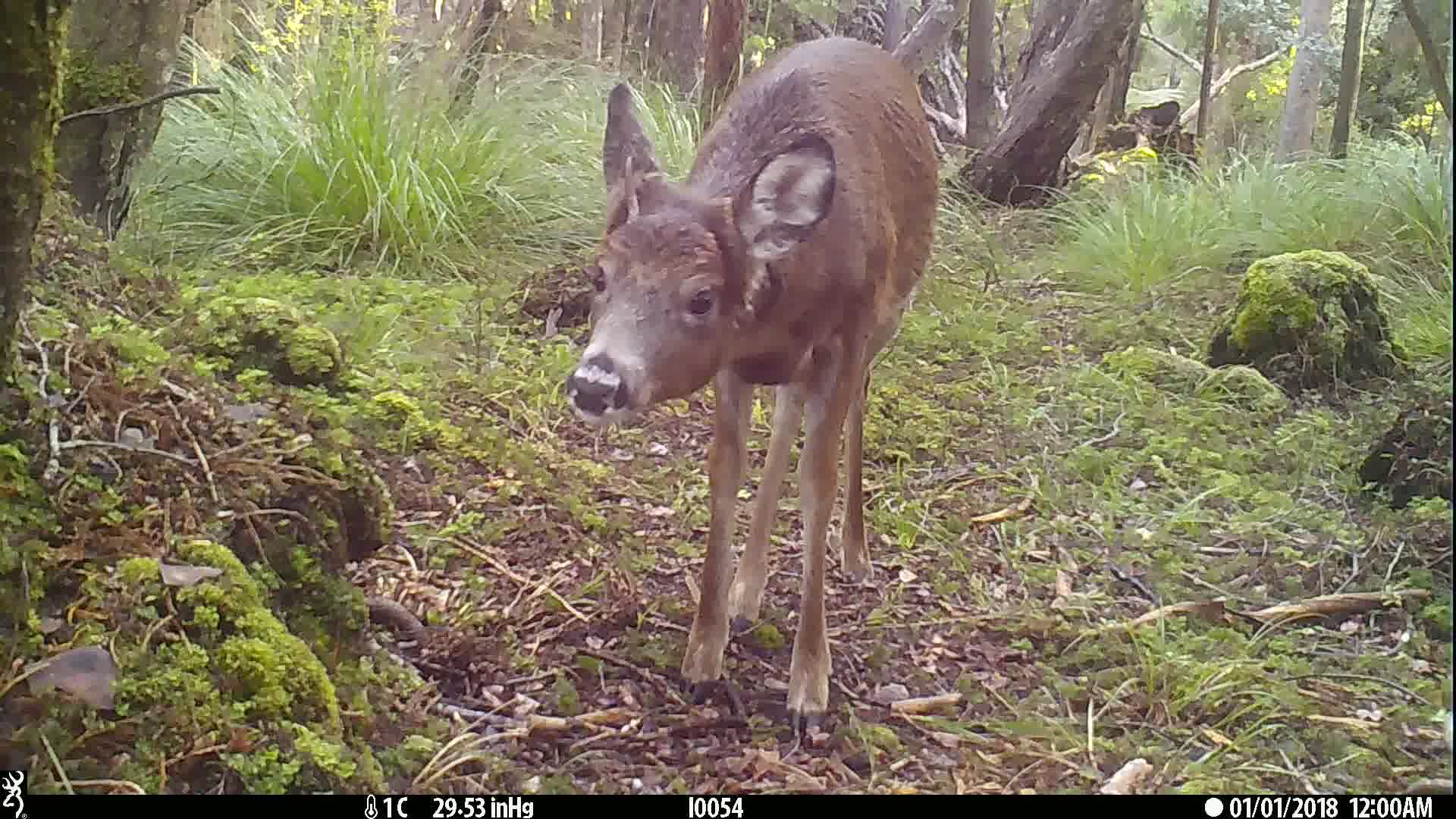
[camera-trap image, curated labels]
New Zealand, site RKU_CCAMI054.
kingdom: Animalia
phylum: Chordata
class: Mammalia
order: Artiodactyla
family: Cervidae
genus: Odocoileus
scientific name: Odocoileus virginianus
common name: white-tailed deer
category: white tailed deer